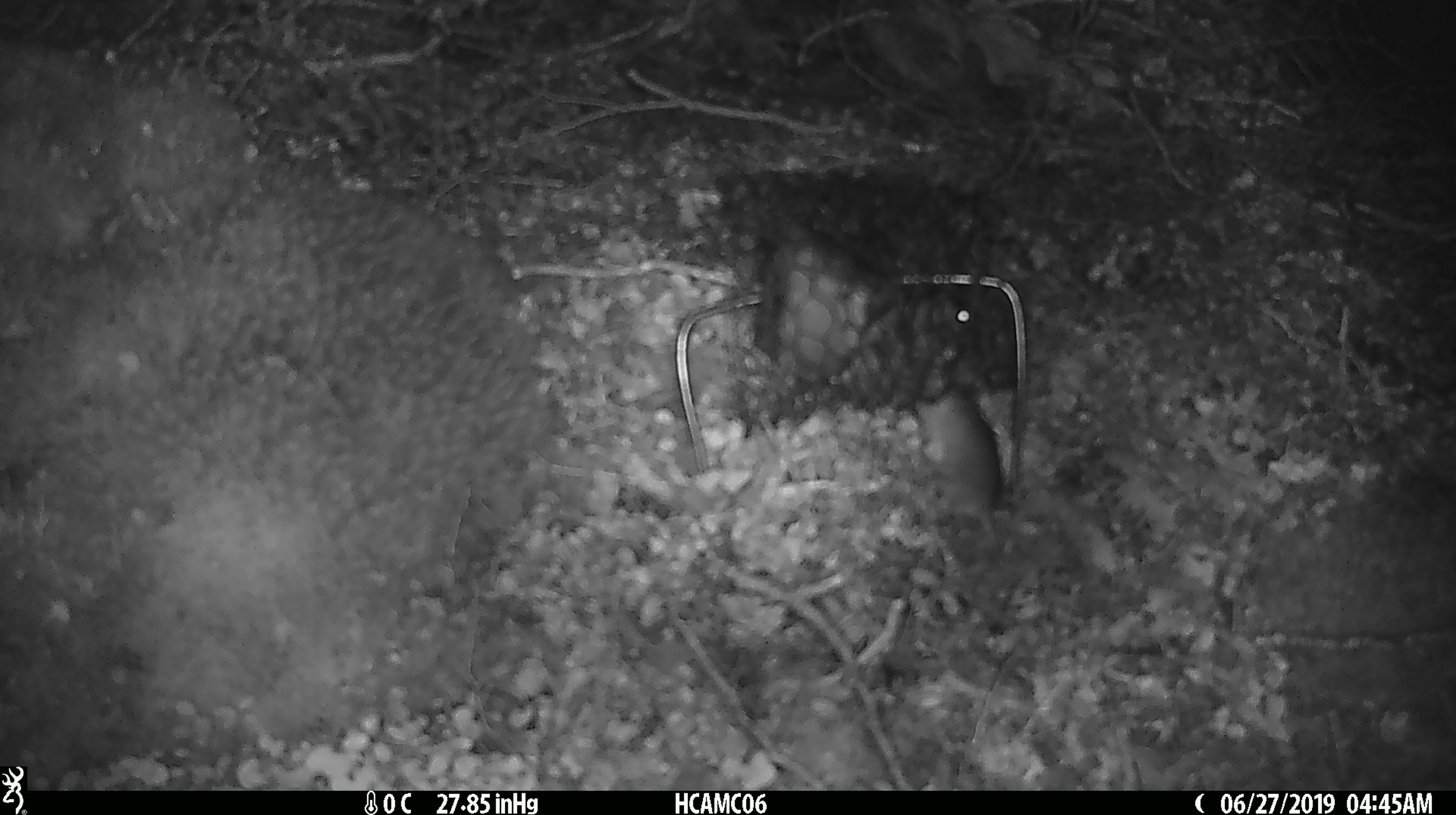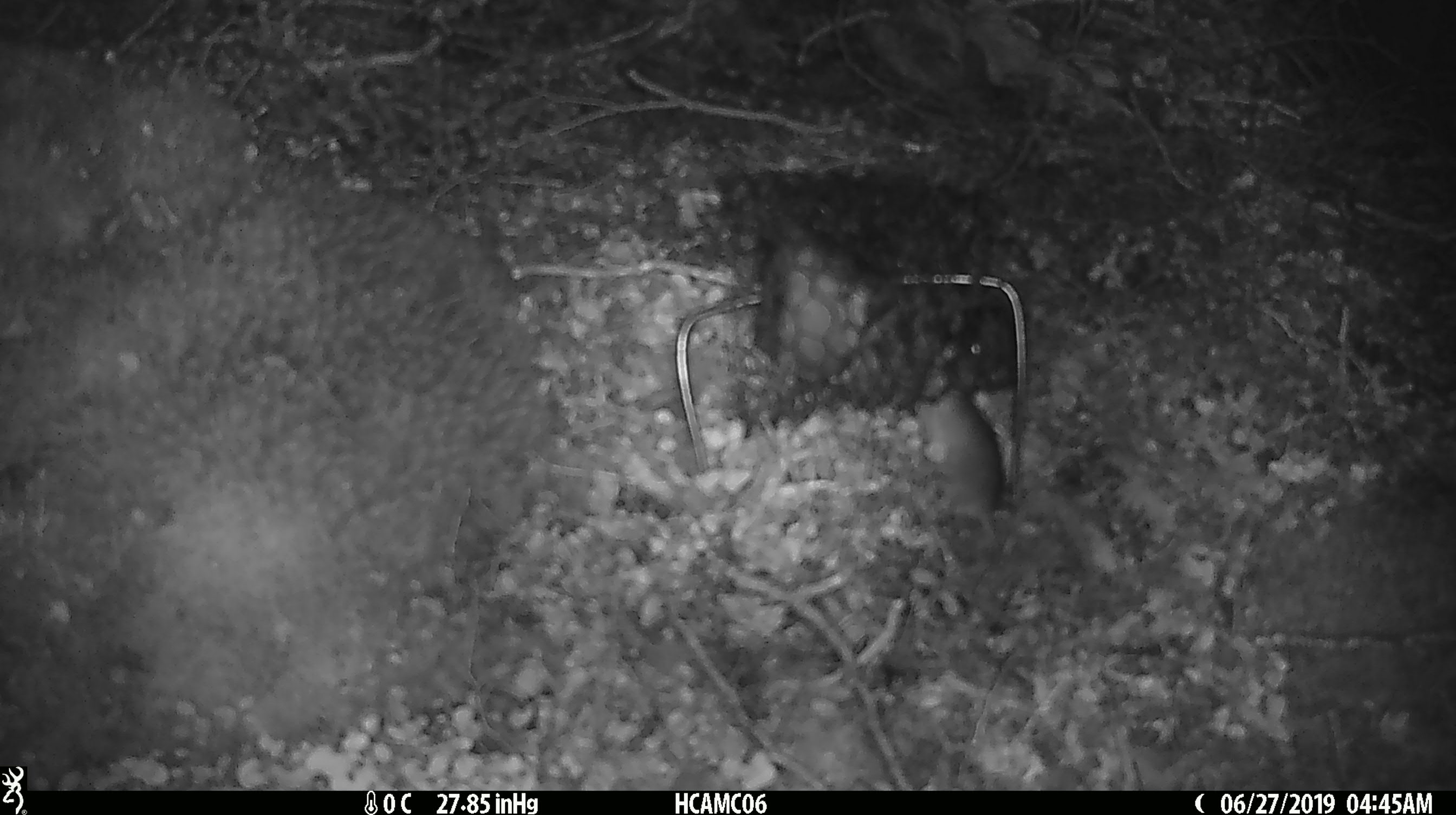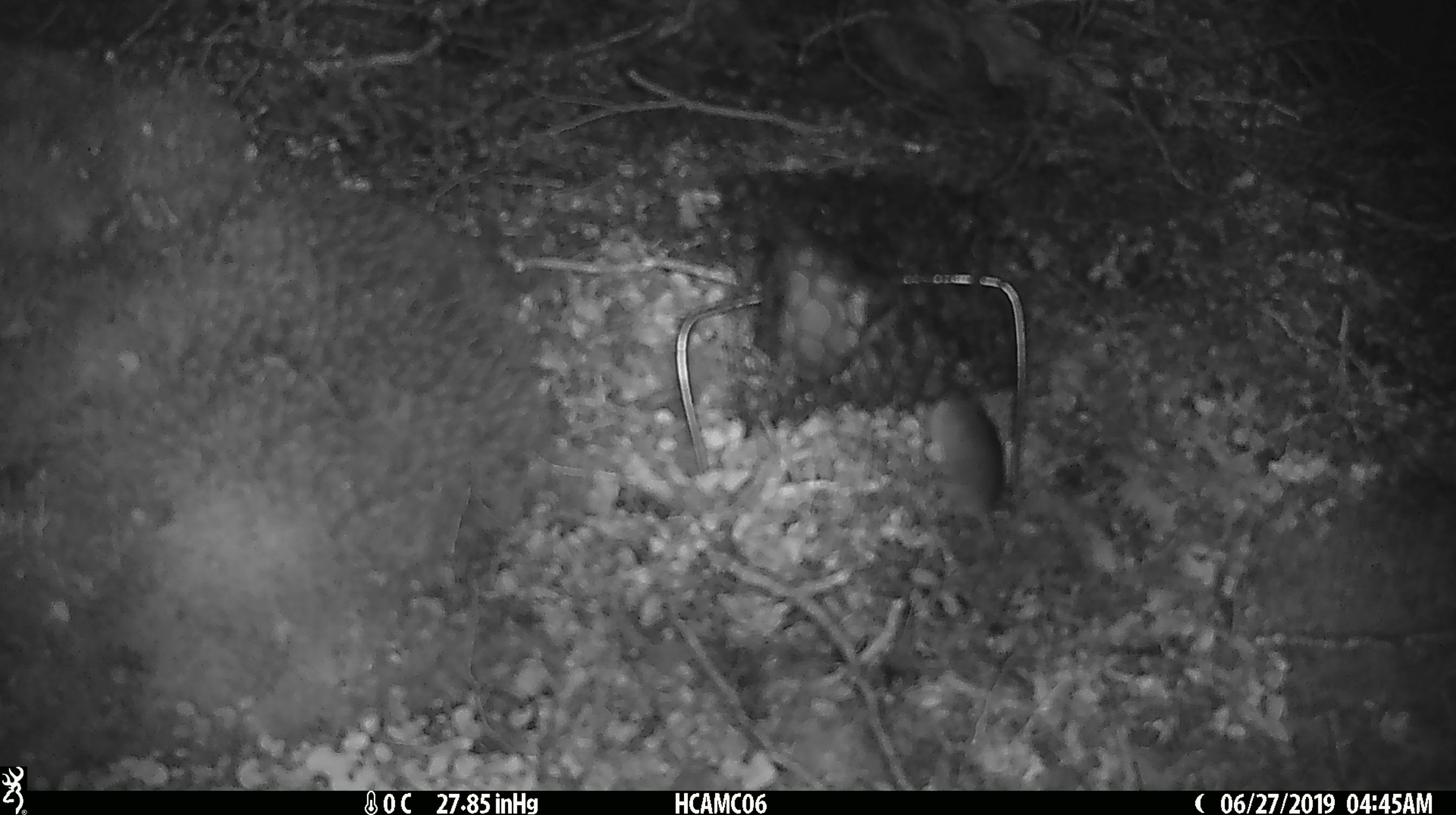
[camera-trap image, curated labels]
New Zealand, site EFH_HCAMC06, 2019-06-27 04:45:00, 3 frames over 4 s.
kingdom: Animalia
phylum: Chordata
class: Mammalia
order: Rodentia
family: Muridae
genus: Mus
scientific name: Mus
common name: mouse